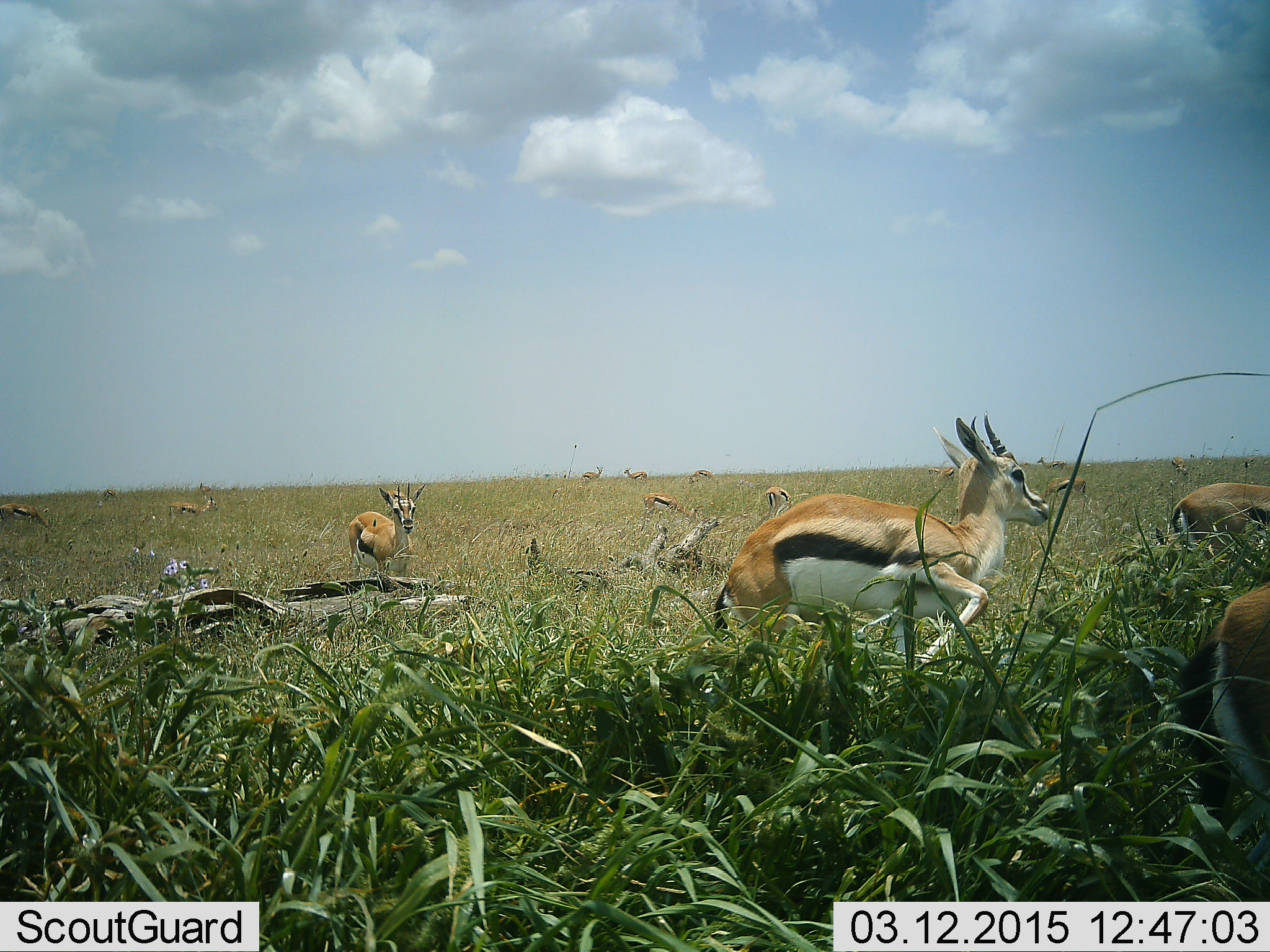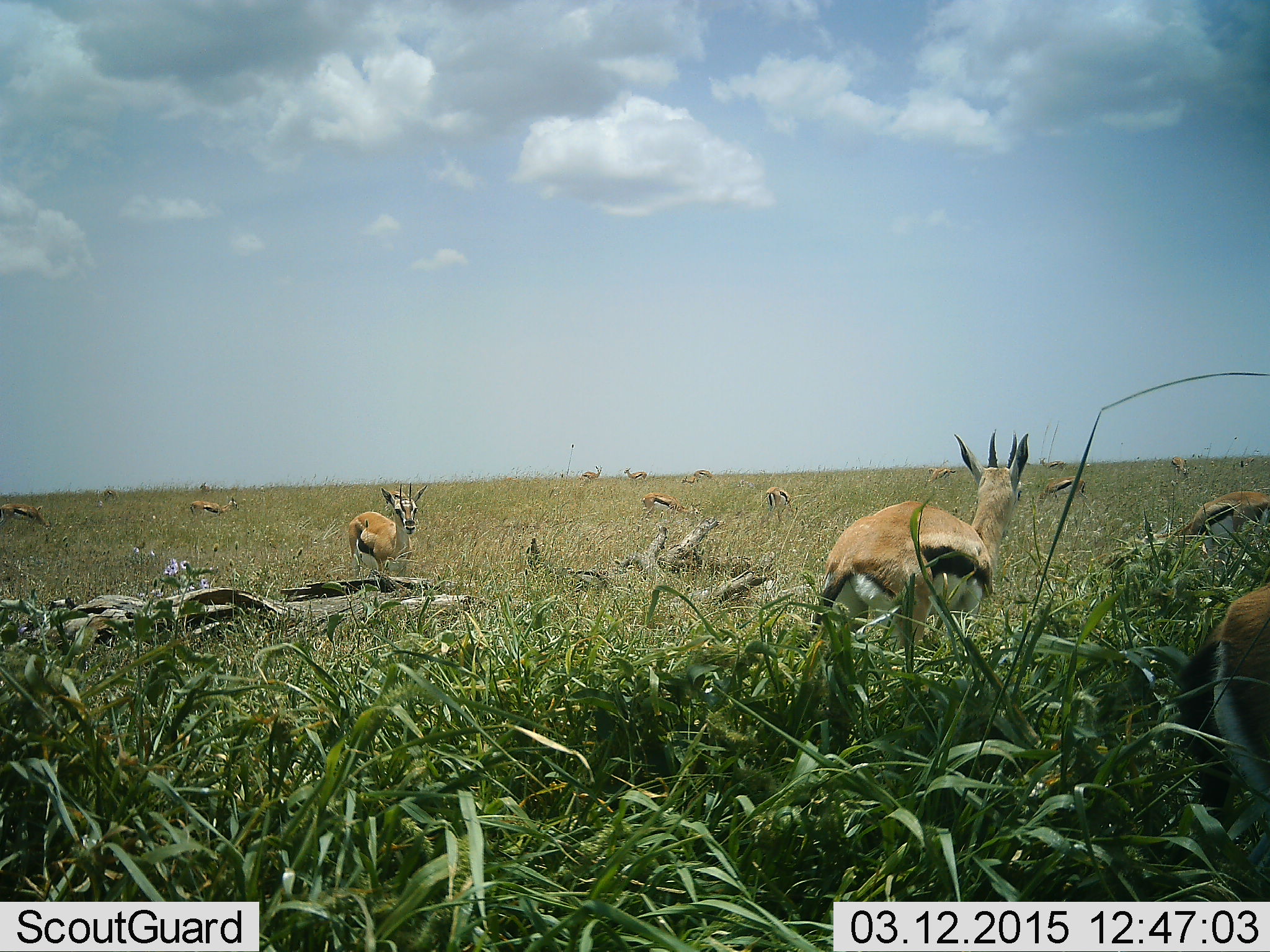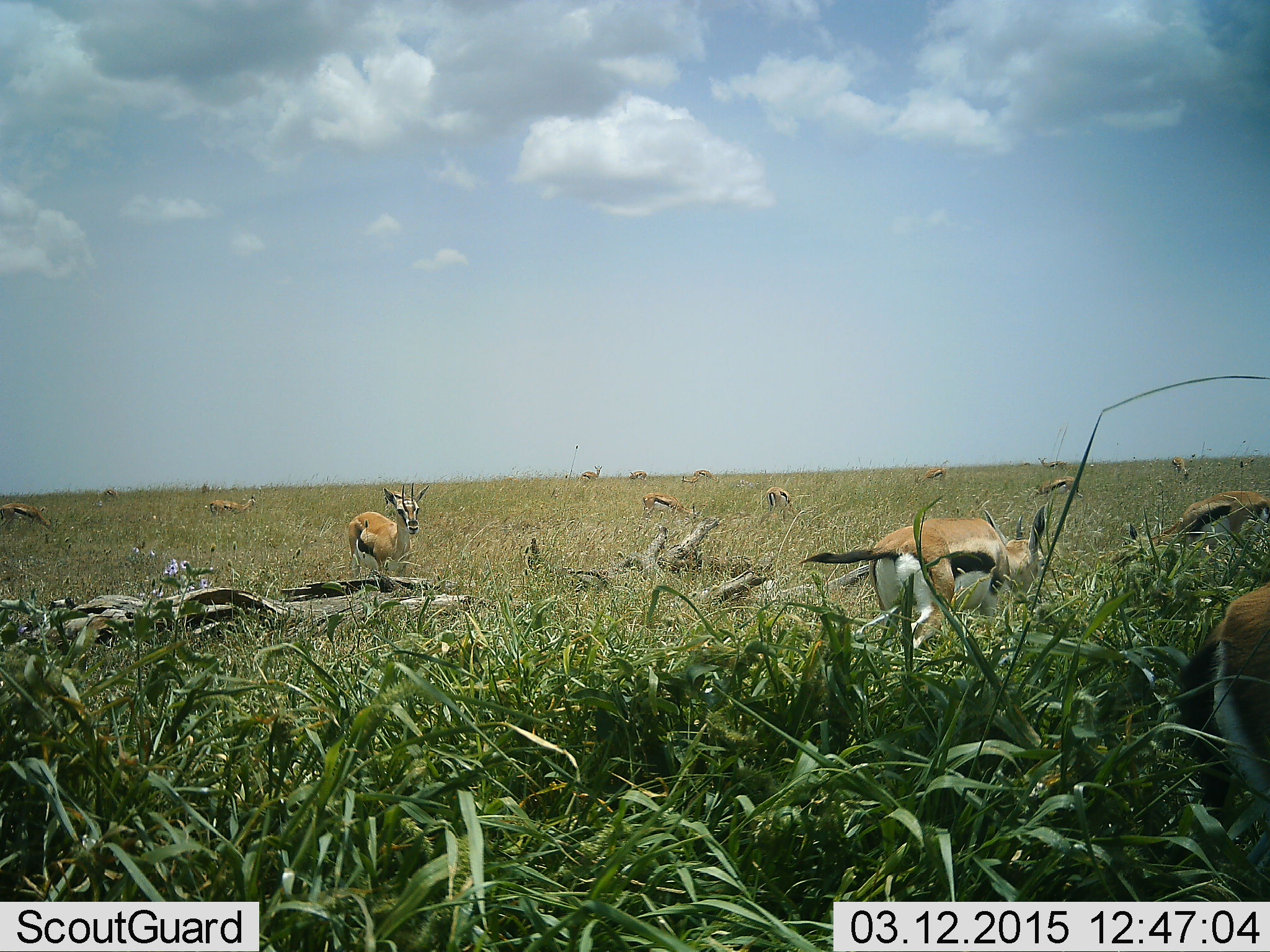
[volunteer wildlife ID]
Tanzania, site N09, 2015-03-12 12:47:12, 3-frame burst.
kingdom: Animalia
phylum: Chordata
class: Mammalia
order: Artiodactyla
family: Bovidae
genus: Eudorcas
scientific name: Eudorcas thomsonii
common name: thomson's gazelle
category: gazellethomsons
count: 11-50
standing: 90%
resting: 10%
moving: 80%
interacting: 0%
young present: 0%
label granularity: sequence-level